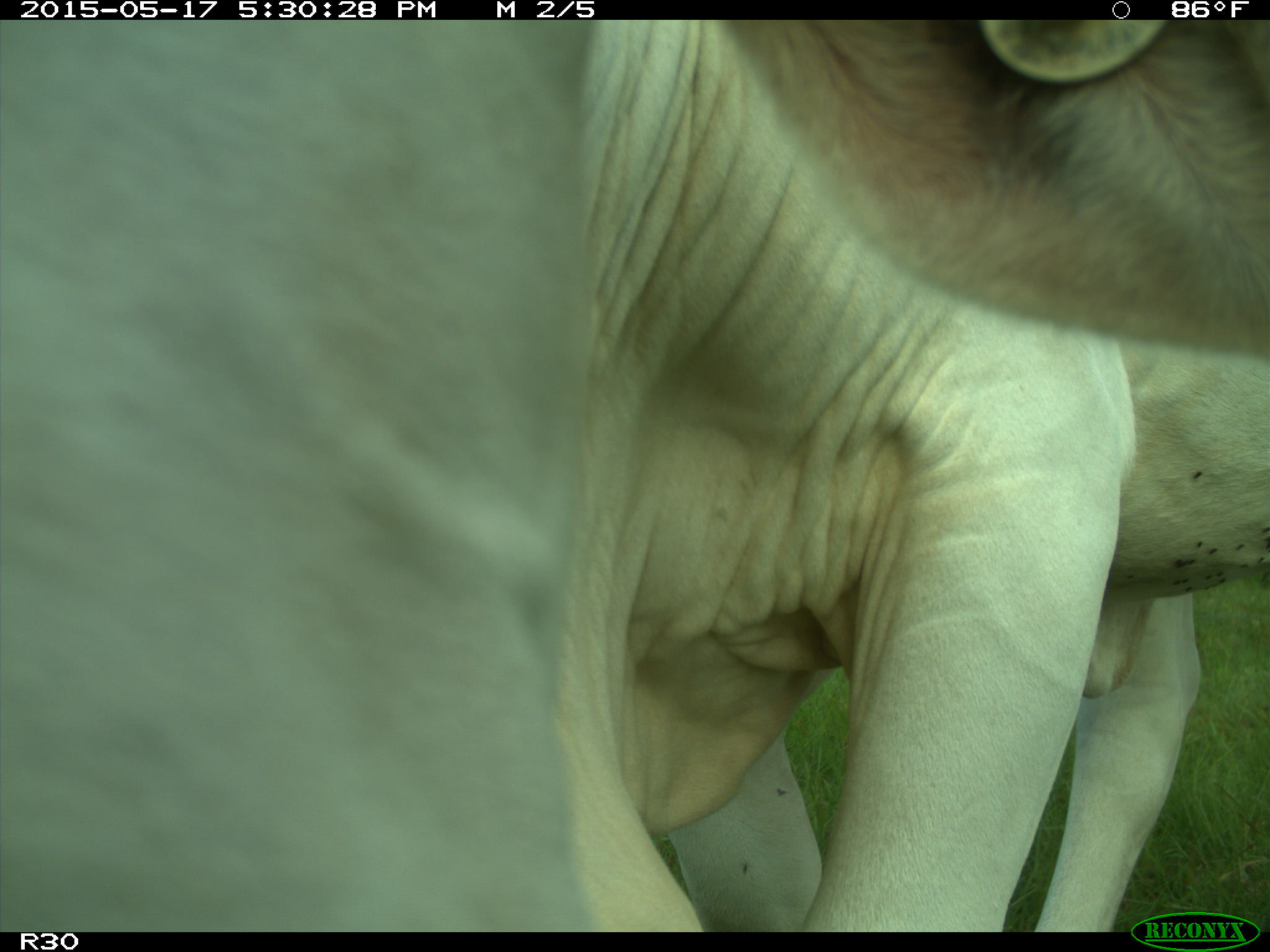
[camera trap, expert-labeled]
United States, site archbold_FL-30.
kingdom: Animalia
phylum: Chordata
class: Mammalia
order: Artiodactyla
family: Bovidae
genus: Bos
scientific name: Bos taurus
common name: domestic cow